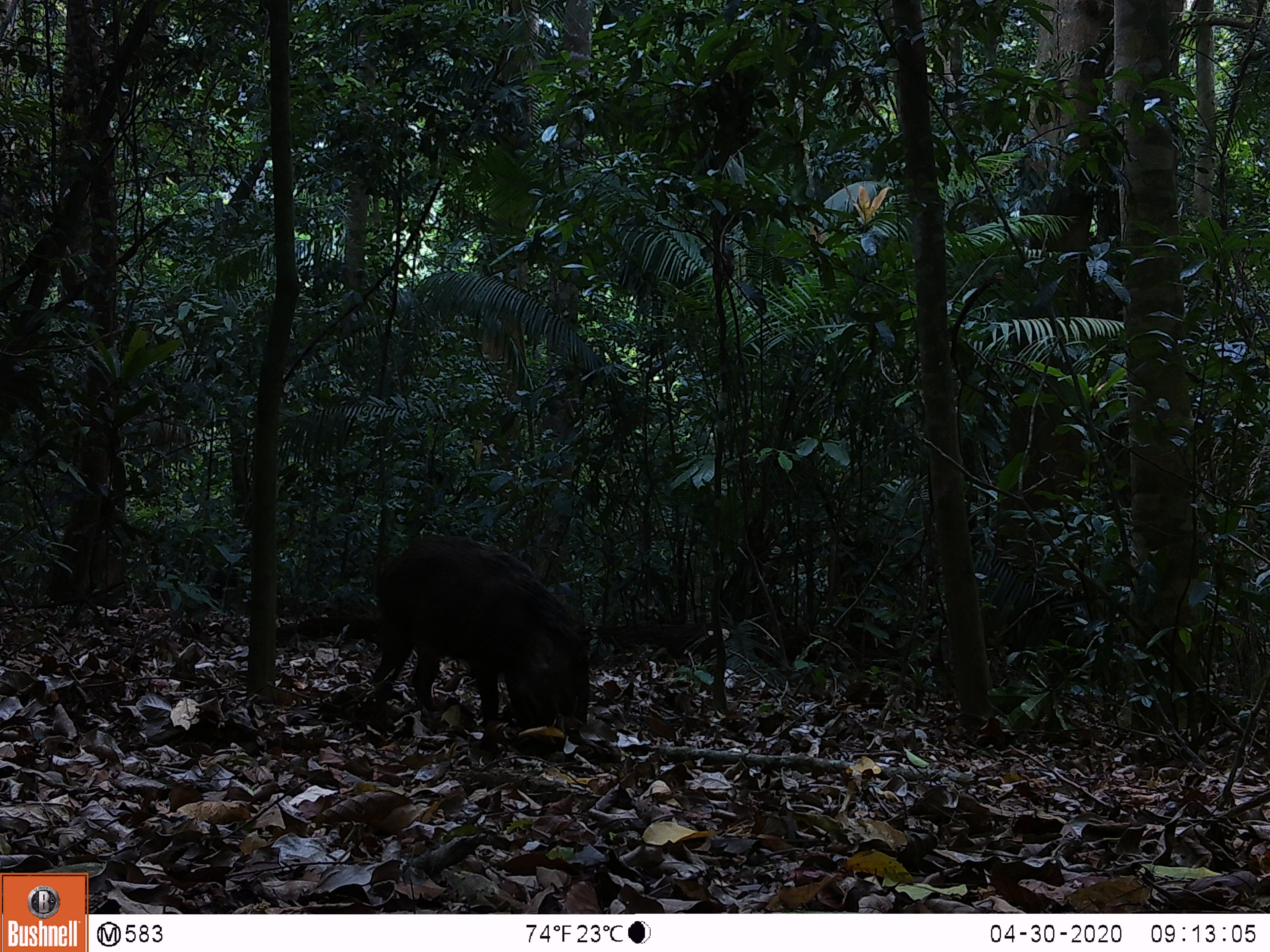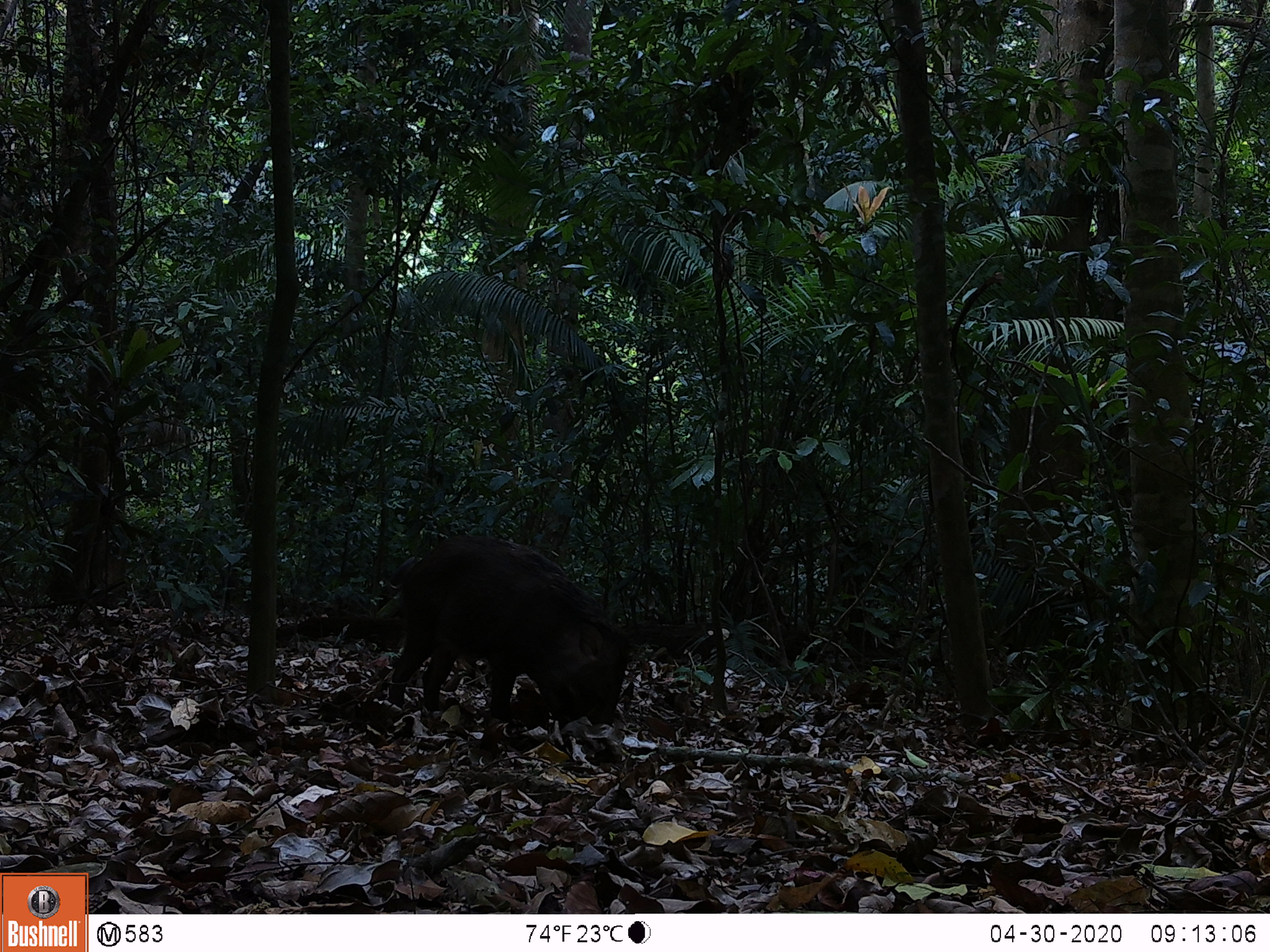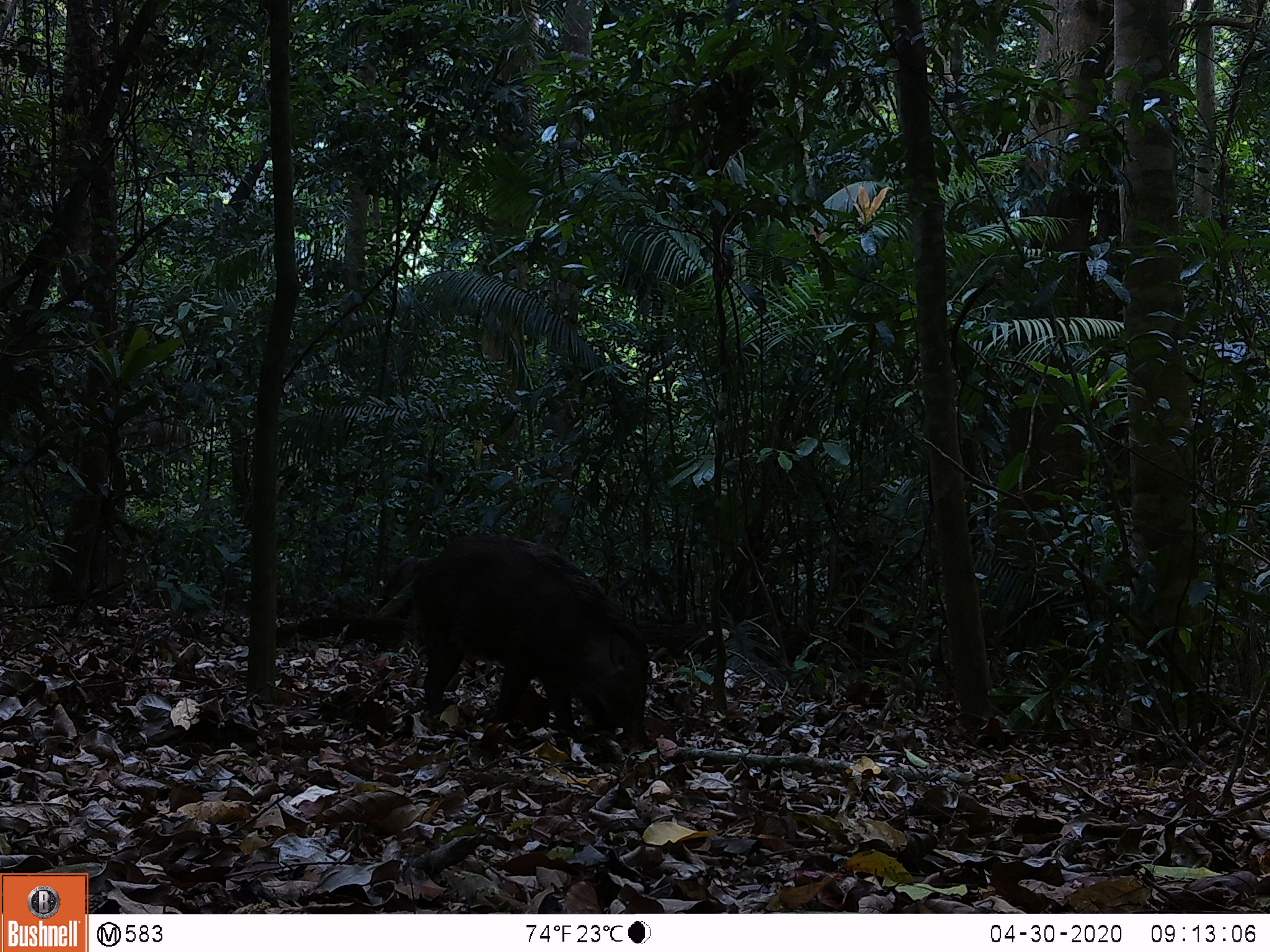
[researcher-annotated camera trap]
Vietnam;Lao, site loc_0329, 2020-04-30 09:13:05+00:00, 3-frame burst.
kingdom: Animalia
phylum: Chordata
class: Mammalia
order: Artiodactyla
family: Suidae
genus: Sus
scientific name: Sus scrofa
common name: eurasian wild pig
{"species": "eurasian wild pig (Sus scrofa)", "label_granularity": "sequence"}